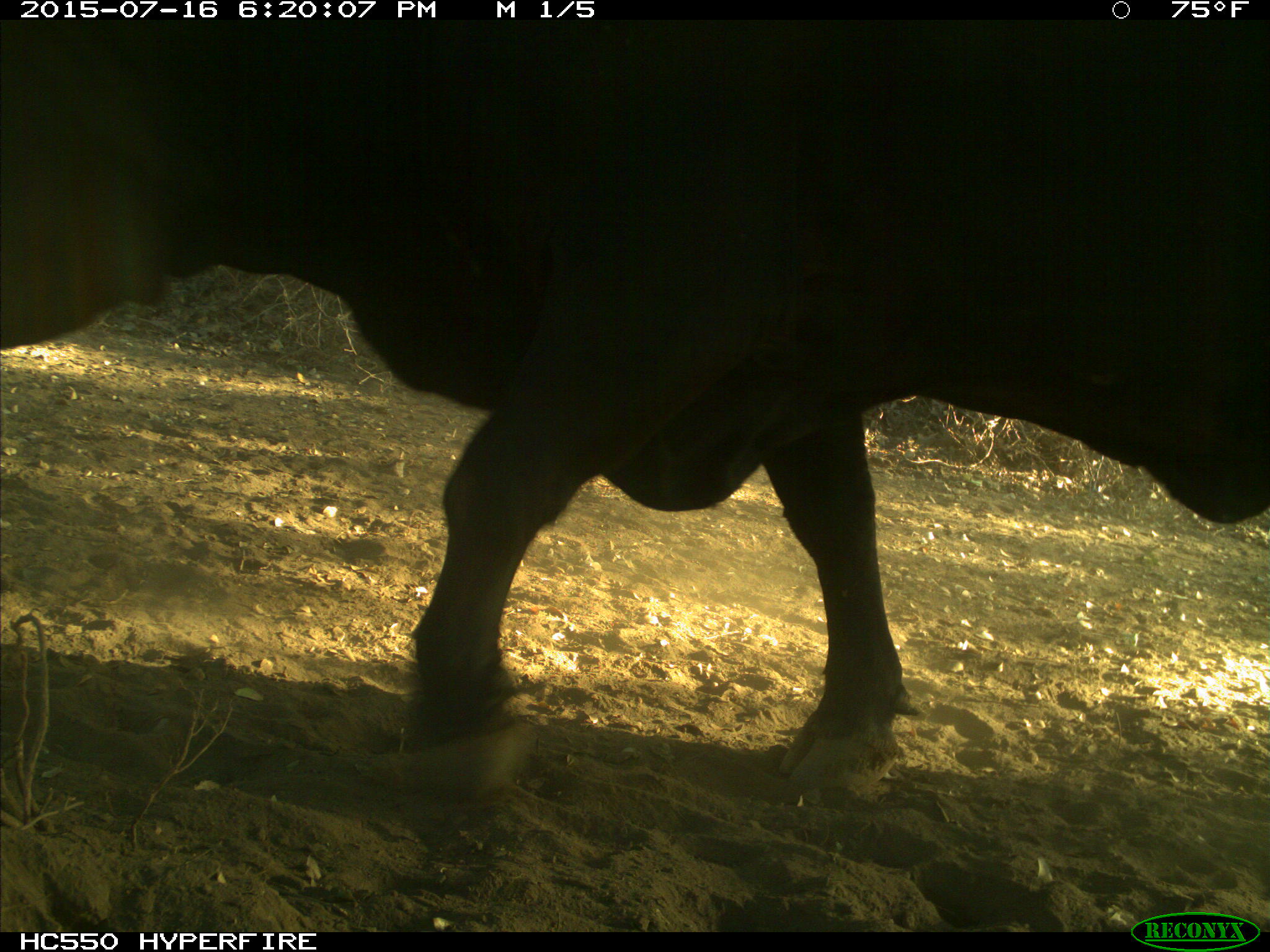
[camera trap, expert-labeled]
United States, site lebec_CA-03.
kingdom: Animalia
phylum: Chordata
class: Mammalia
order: Artiodactyla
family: Bovidae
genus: Bos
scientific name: Bos taurus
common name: domestic cow